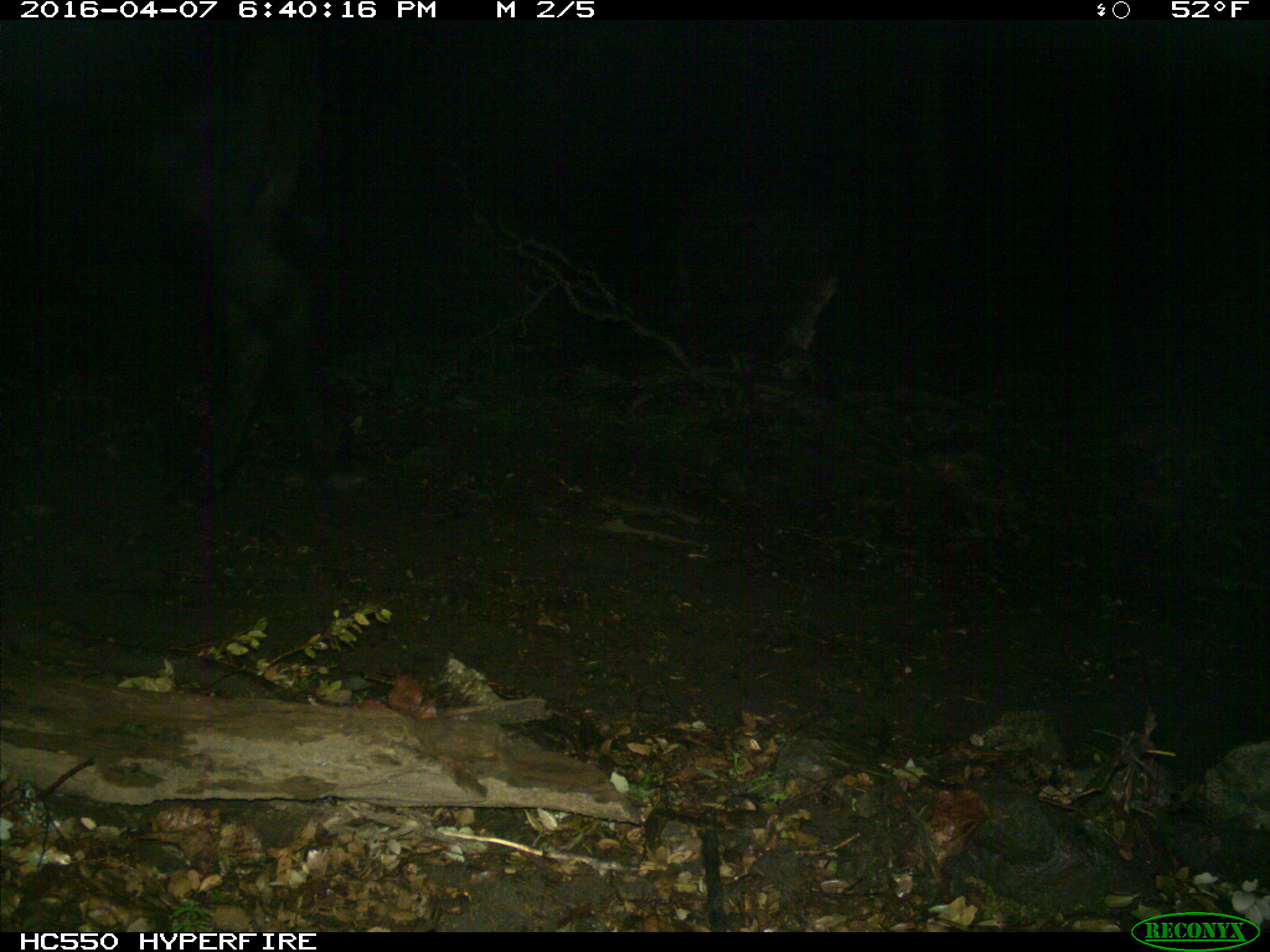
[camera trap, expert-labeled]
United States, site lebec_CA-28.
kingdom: Animalia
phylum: Chordata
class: Mammalia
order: Artiodactyla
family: Bovidae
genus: Bos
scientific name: Bos taurus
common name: domestic cow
Bos taurus (domestic cow).